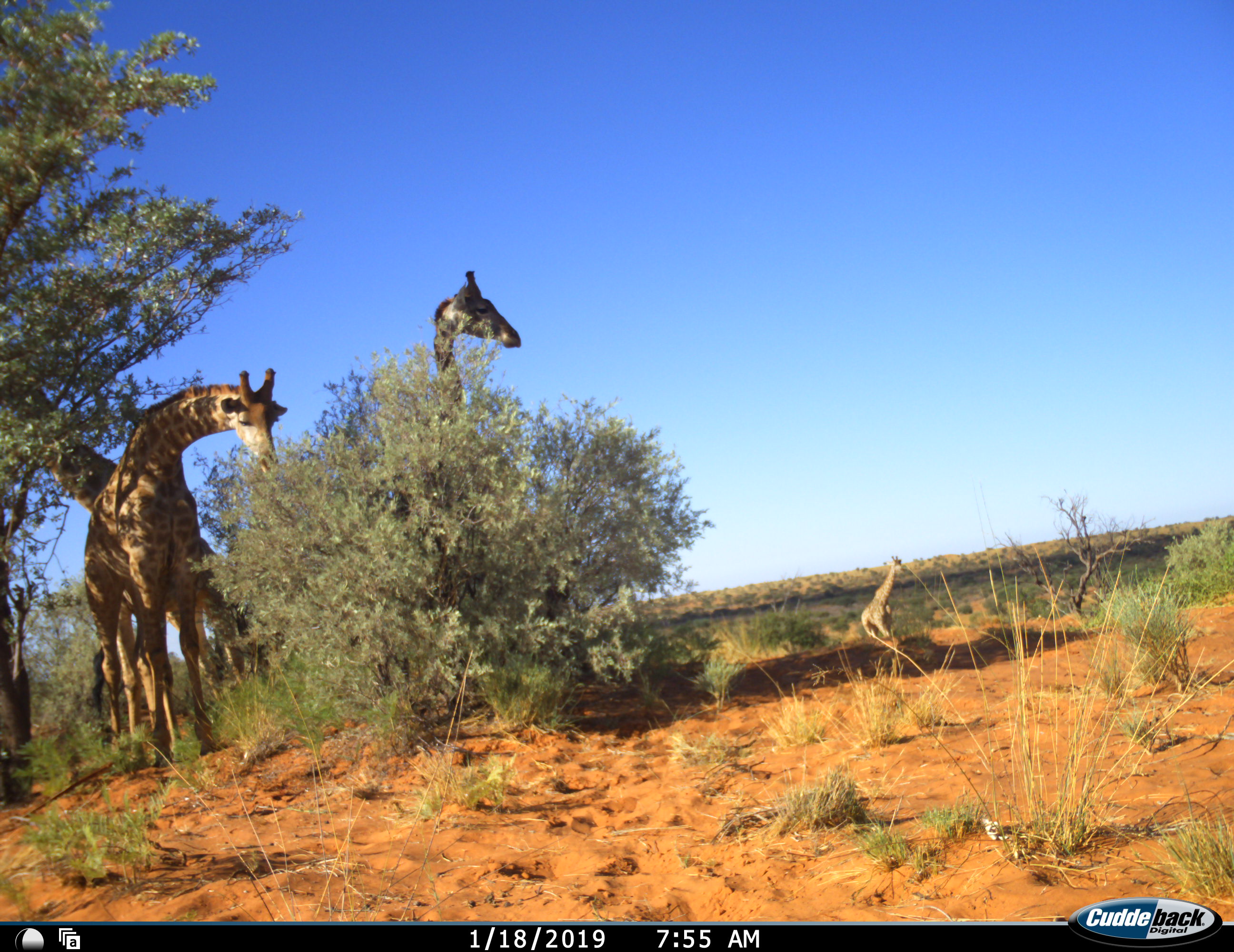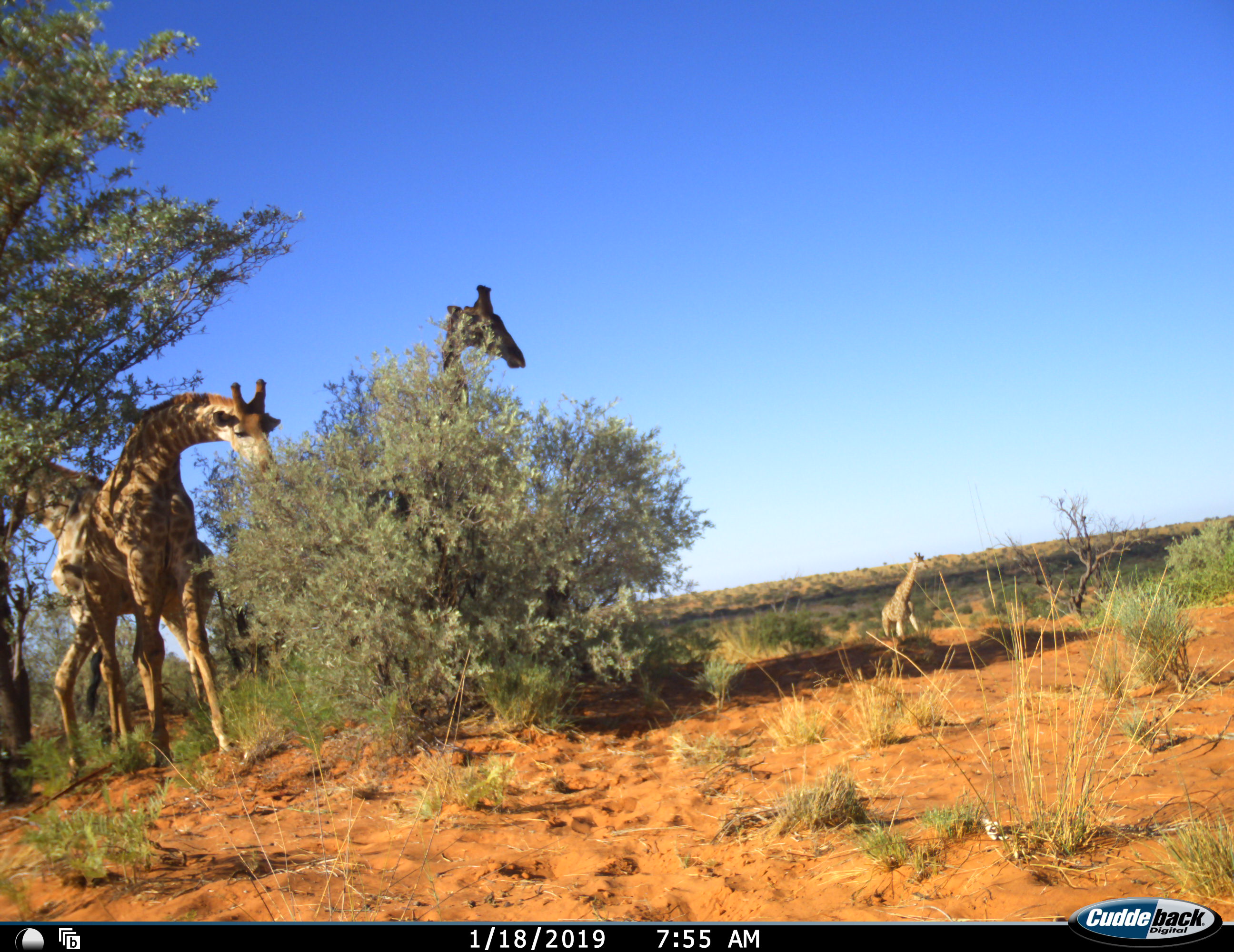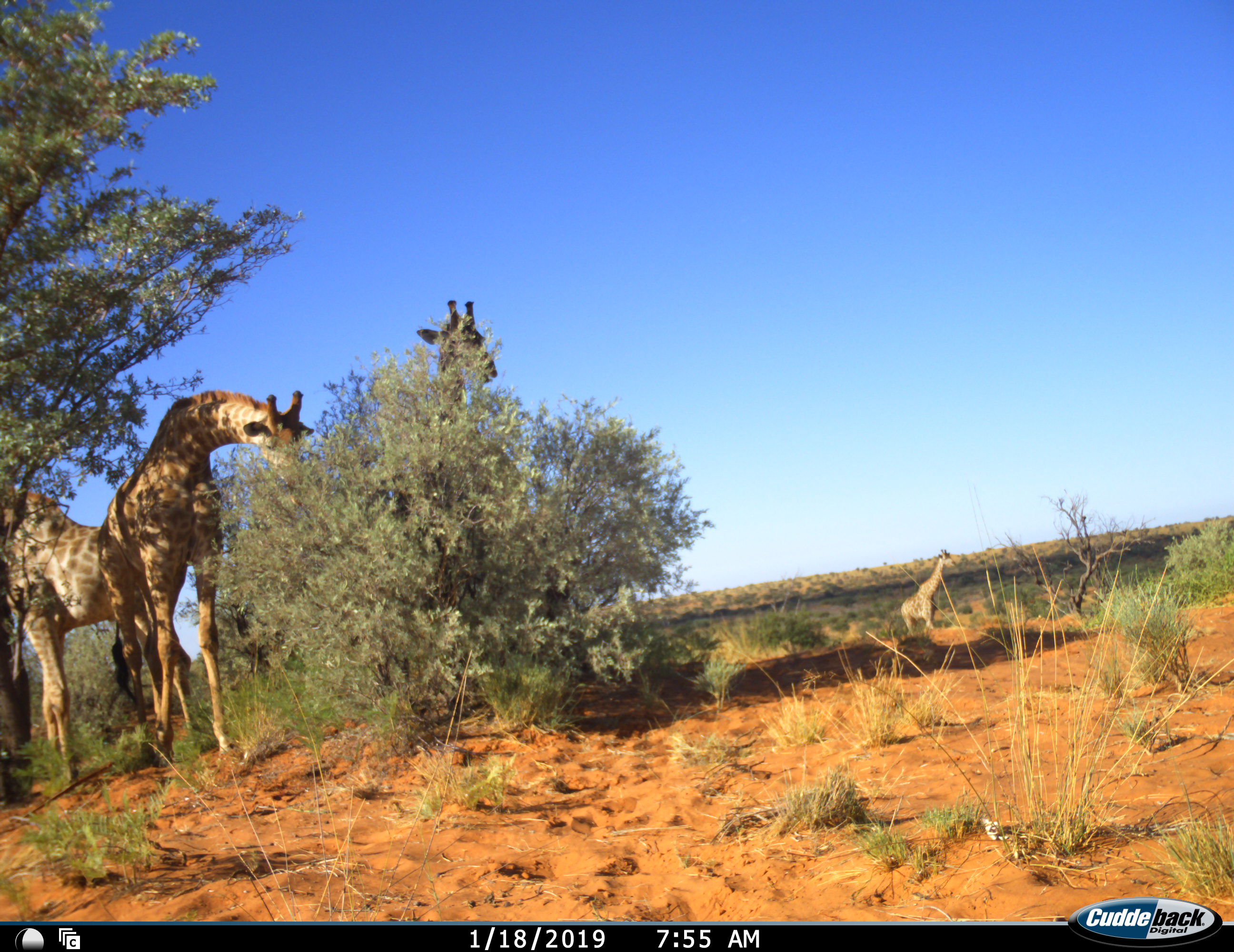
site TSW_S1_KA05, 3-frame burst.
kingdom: Animalia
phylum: Chordata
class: Mammalia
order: Artiodactyla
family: Giraffidae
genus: Giraffa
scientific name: Giraffa camelopardalis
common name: giraffe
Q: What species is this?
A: Giraffe (Giraffa camelopardalis).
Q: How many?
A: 4.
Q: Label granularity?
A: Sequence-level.